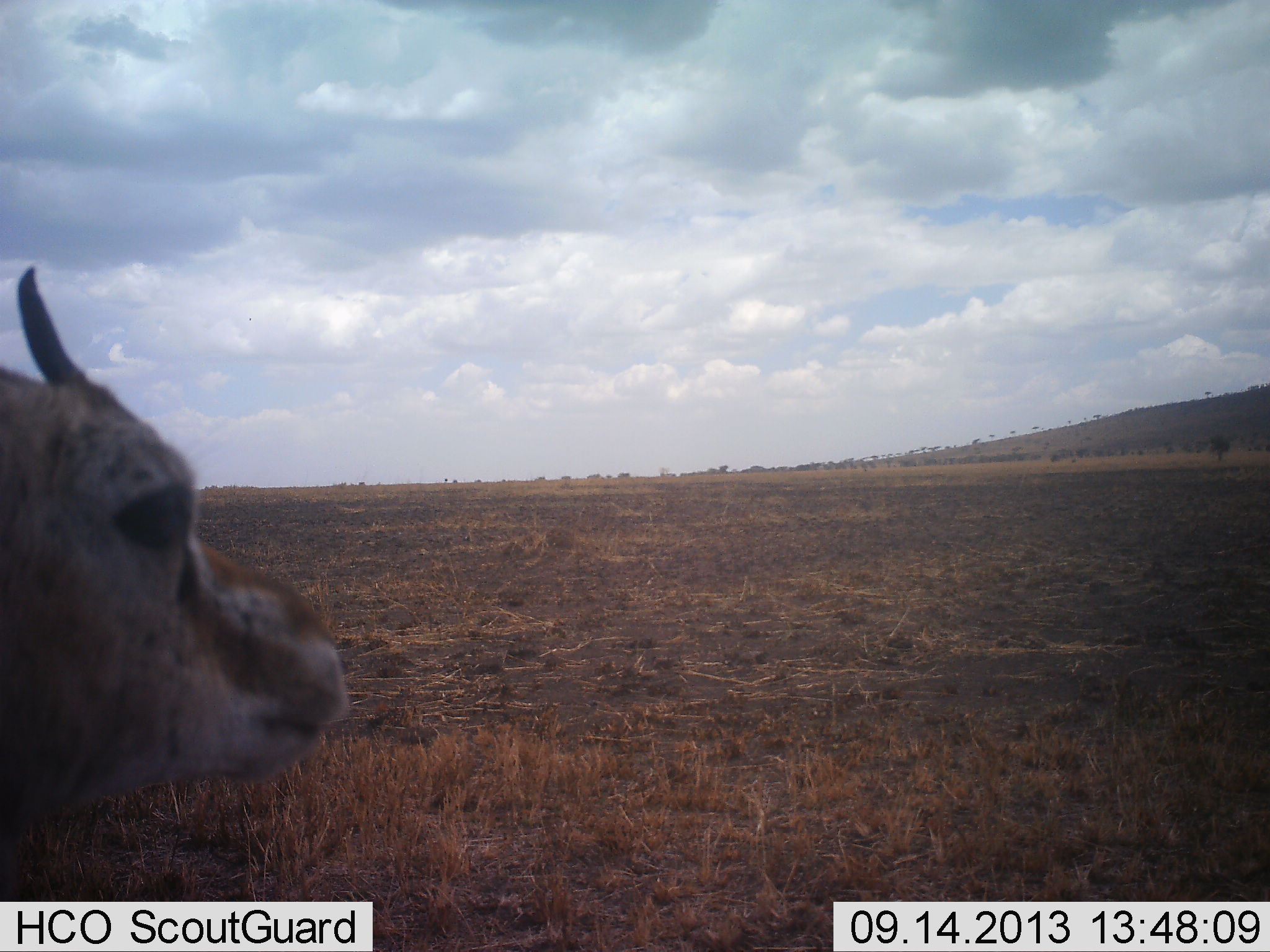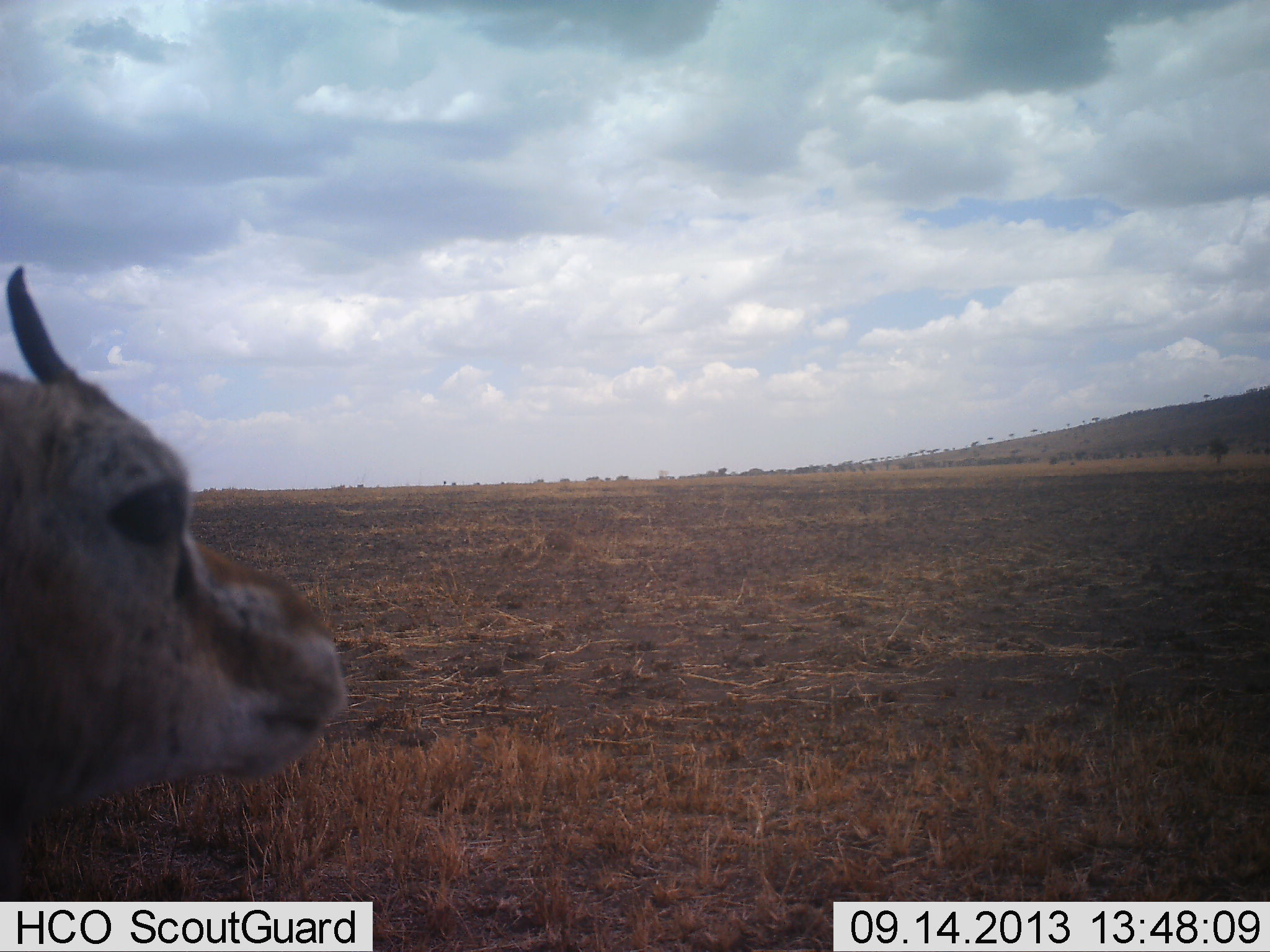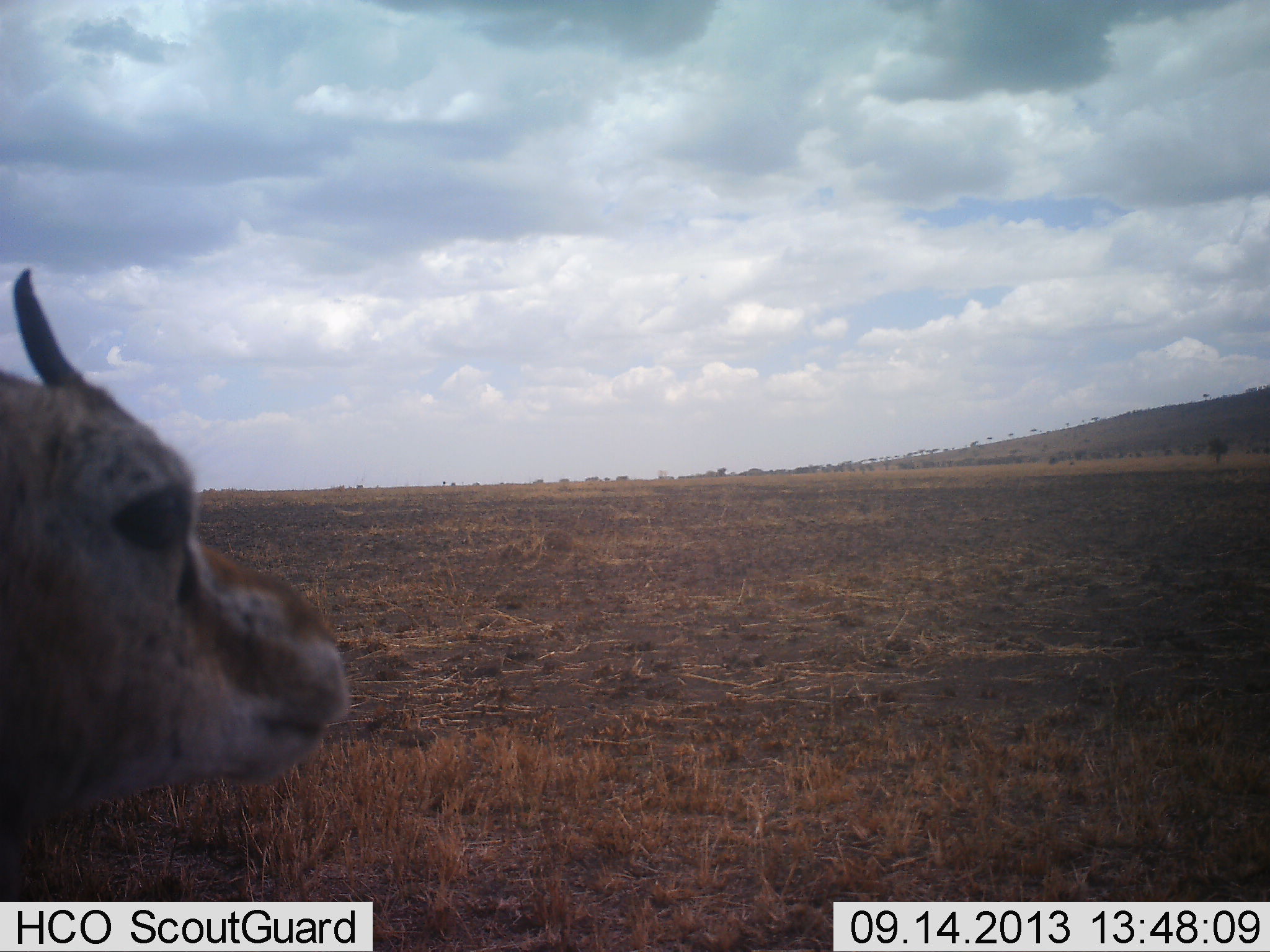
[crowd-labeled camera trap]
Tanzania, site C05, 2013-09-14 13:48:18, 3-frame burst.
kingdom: Animalia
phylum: Chordata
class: Mammalia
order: Artiodactyla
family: Bovidae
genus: Eudorcas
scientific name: Eudorcas thomsonii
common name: thomson's gazelle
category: gazellethomsons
Gazellethomsons (thomson's gazelle) (Eudorcas thomsonii), count 1. Behavior (volunteer vote fractions): standing 93%, resting 7%, moving 0%, interacting 0%. Young present (vote fraction): 0%. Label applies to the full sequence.